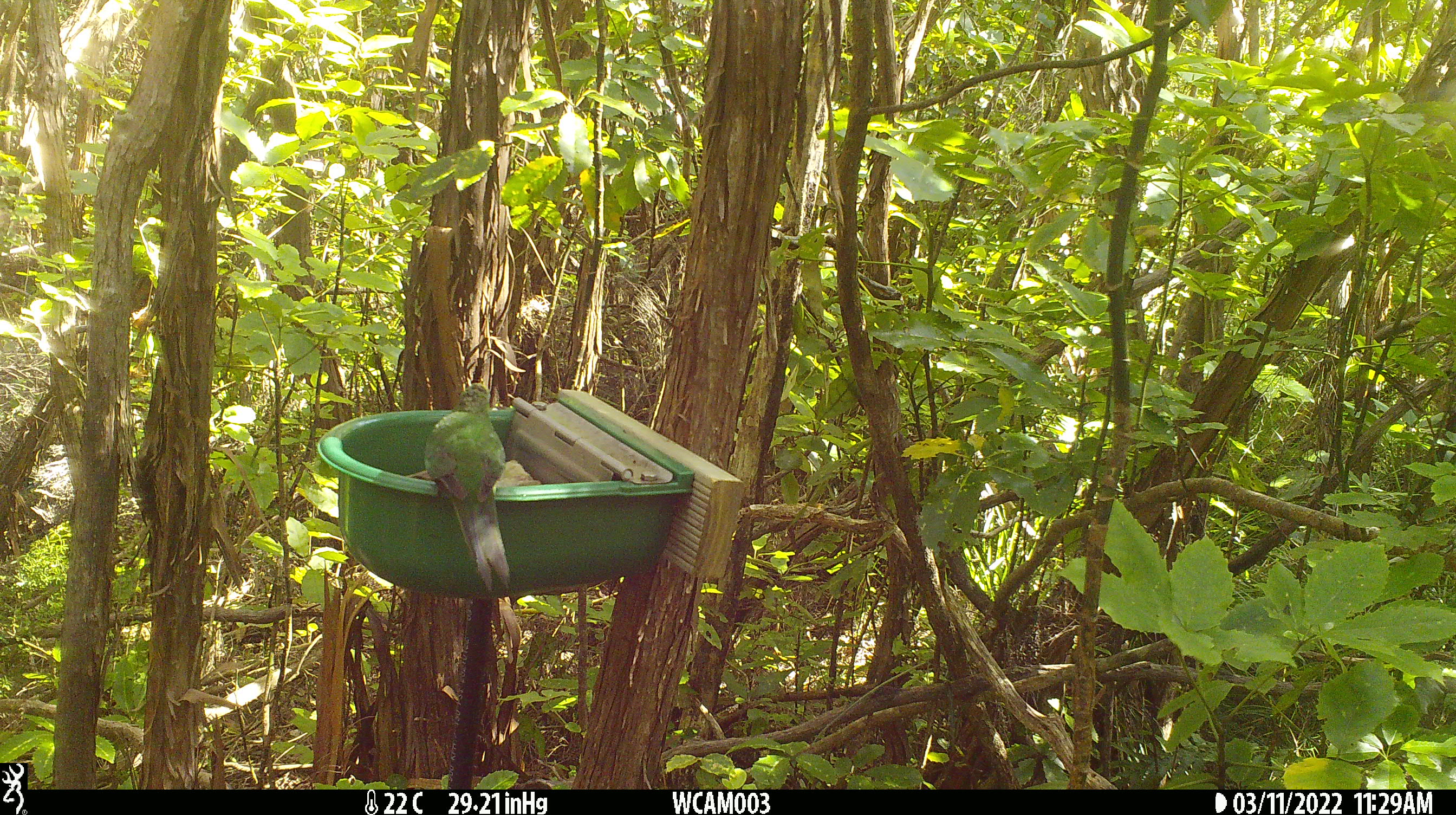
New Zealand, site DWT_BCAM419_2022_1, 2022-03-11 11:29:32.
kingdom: Animalia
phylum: Chordata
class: Aves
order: Psittaciformes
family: Psittaculidae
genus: Cyanoramphus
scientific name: Cyanoramphus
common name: parakeet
Parakeet (Cyanoramphus).